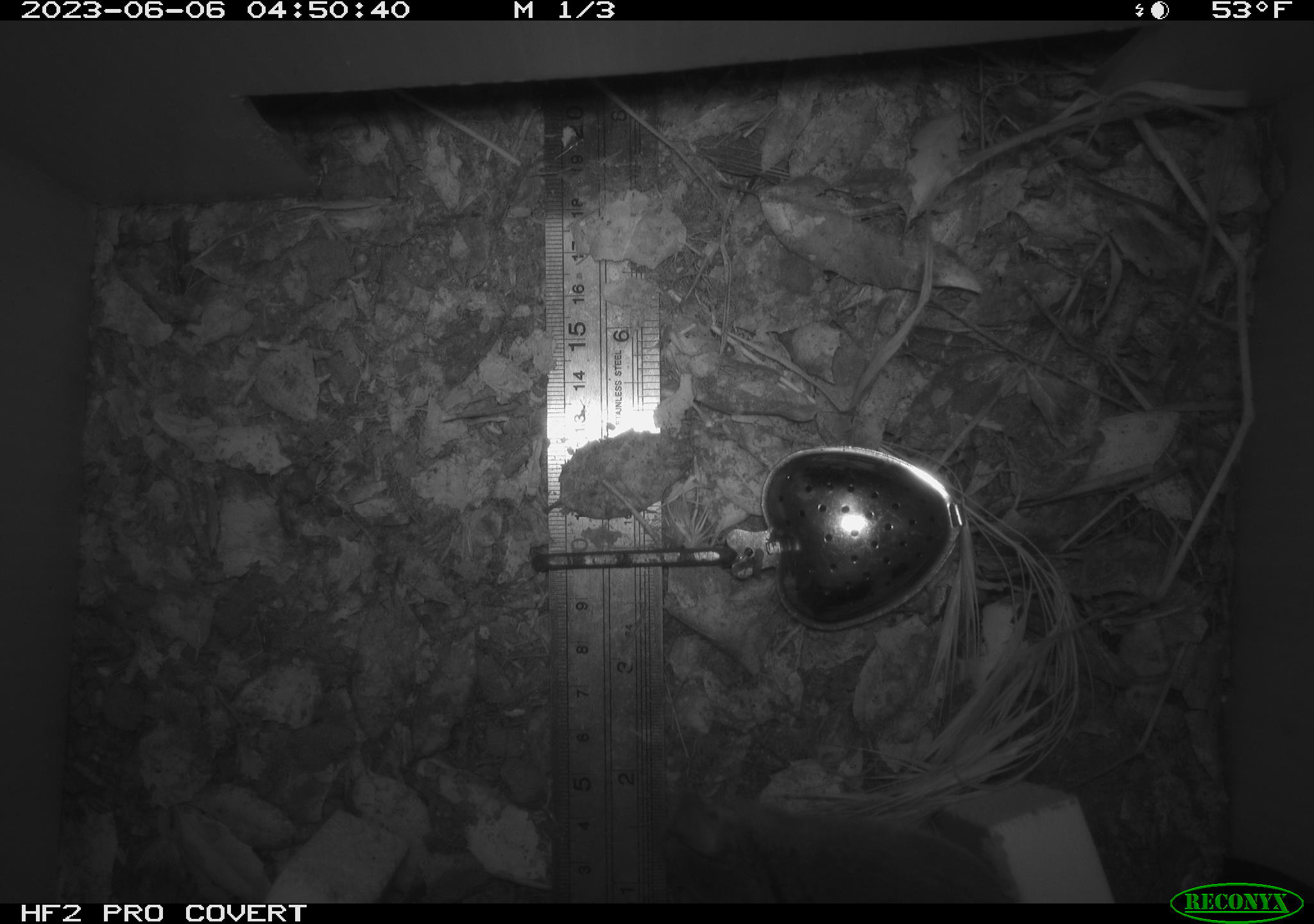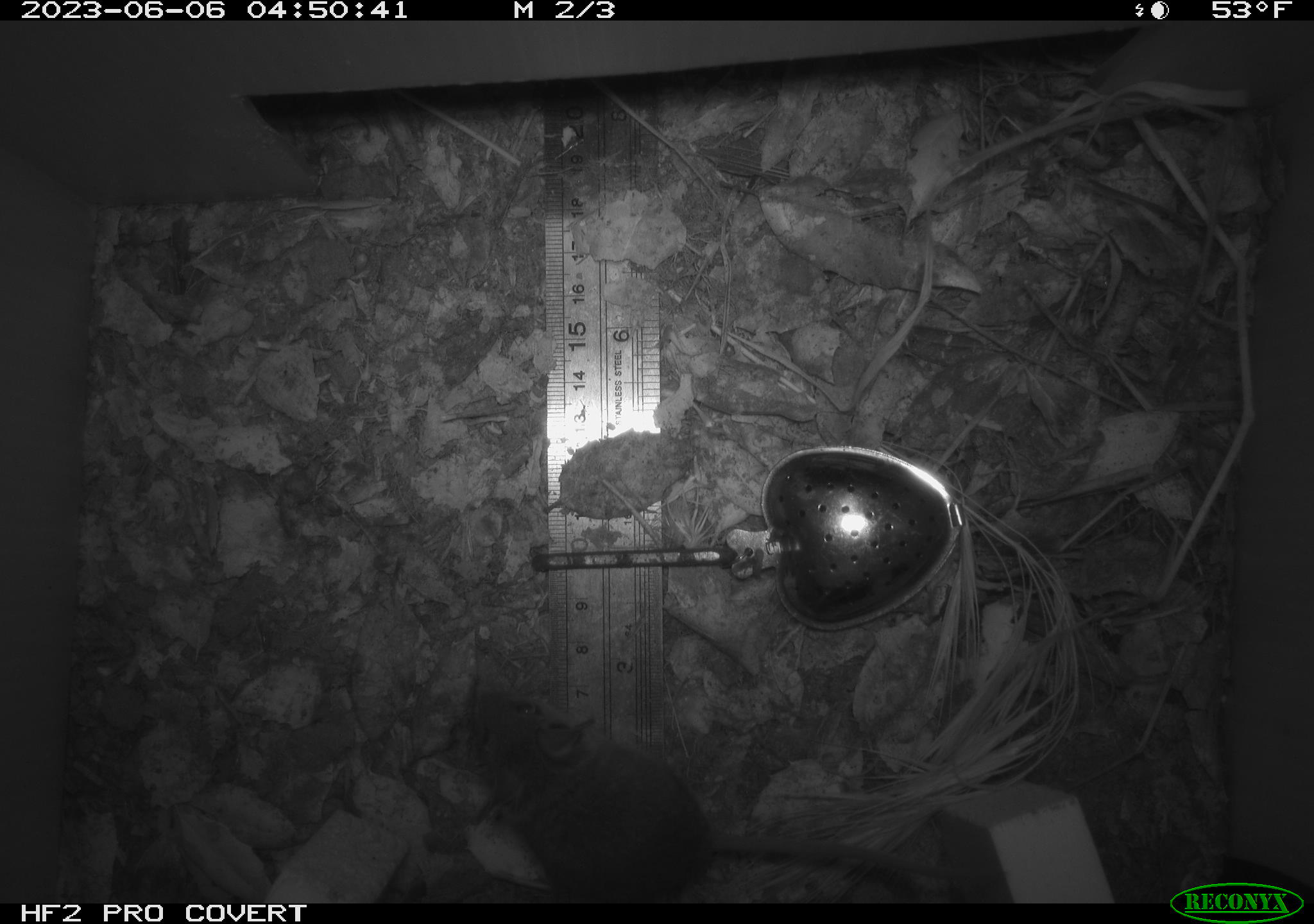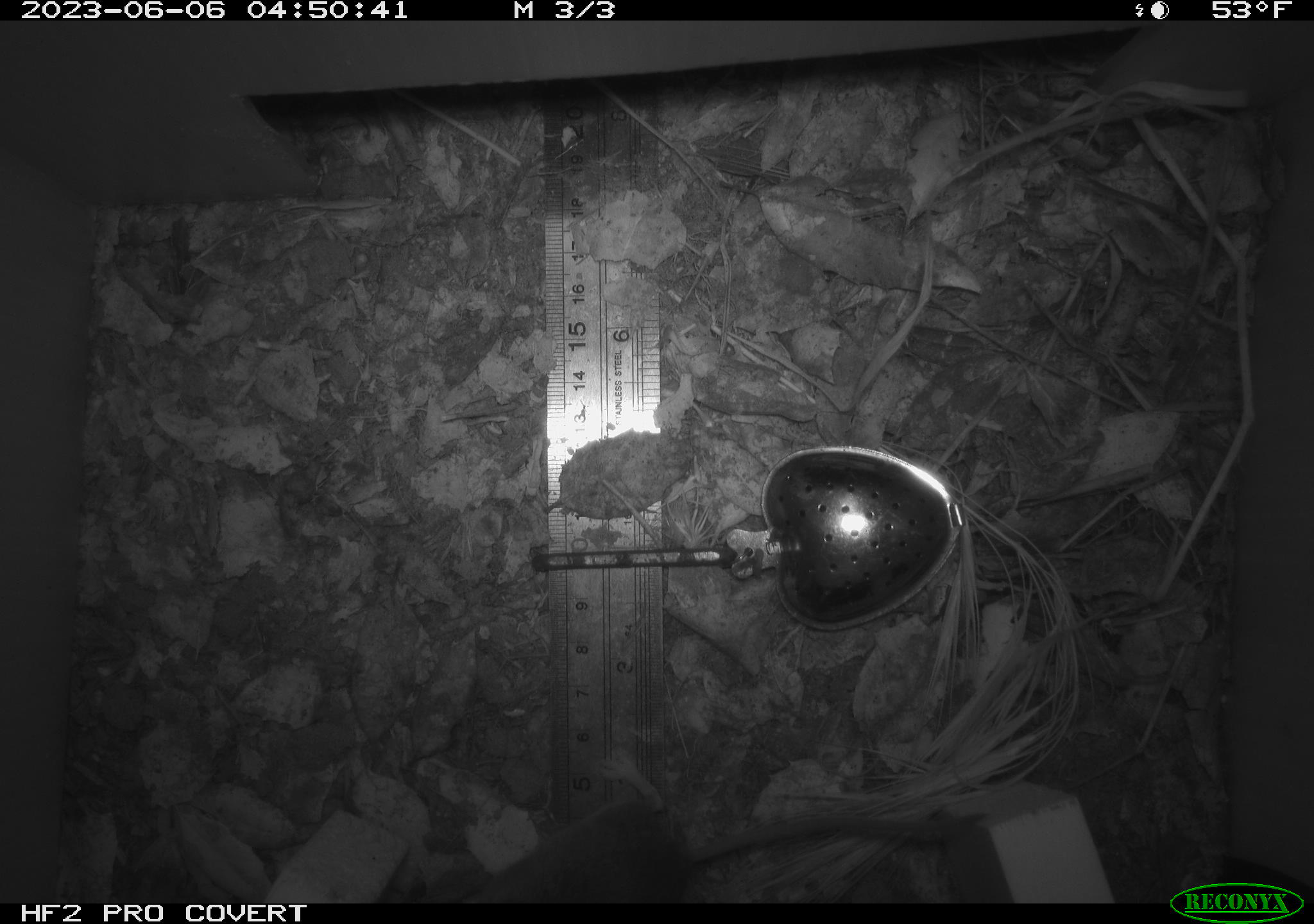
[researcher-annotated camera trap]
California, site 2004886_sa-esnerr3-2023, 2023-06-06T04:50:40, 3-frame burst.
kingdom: Animalia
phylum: Chordata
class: Mammalia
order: Rodentia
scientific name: Rodentia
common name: mouse species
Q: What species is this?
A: Mouse species (Rodentia).